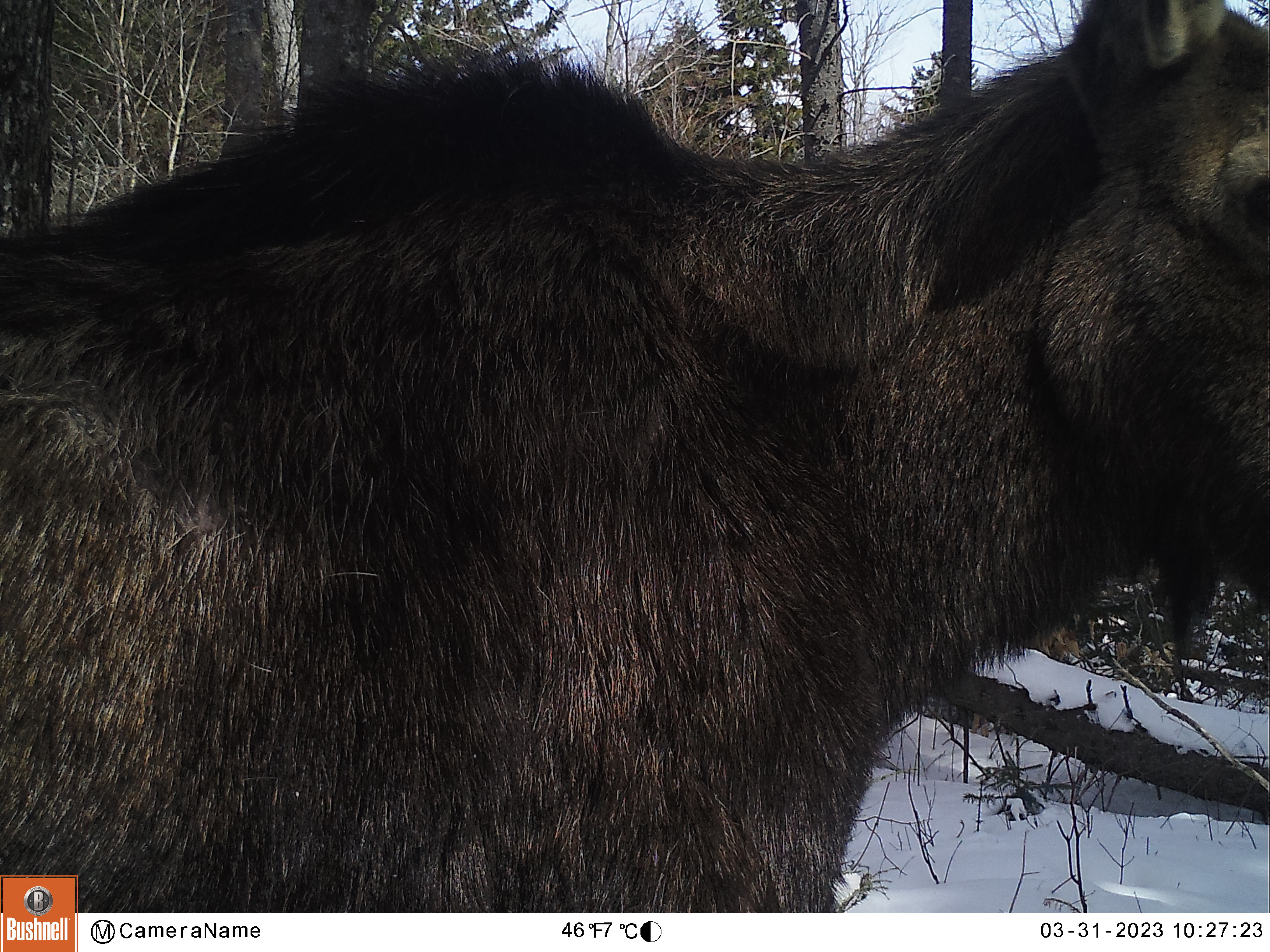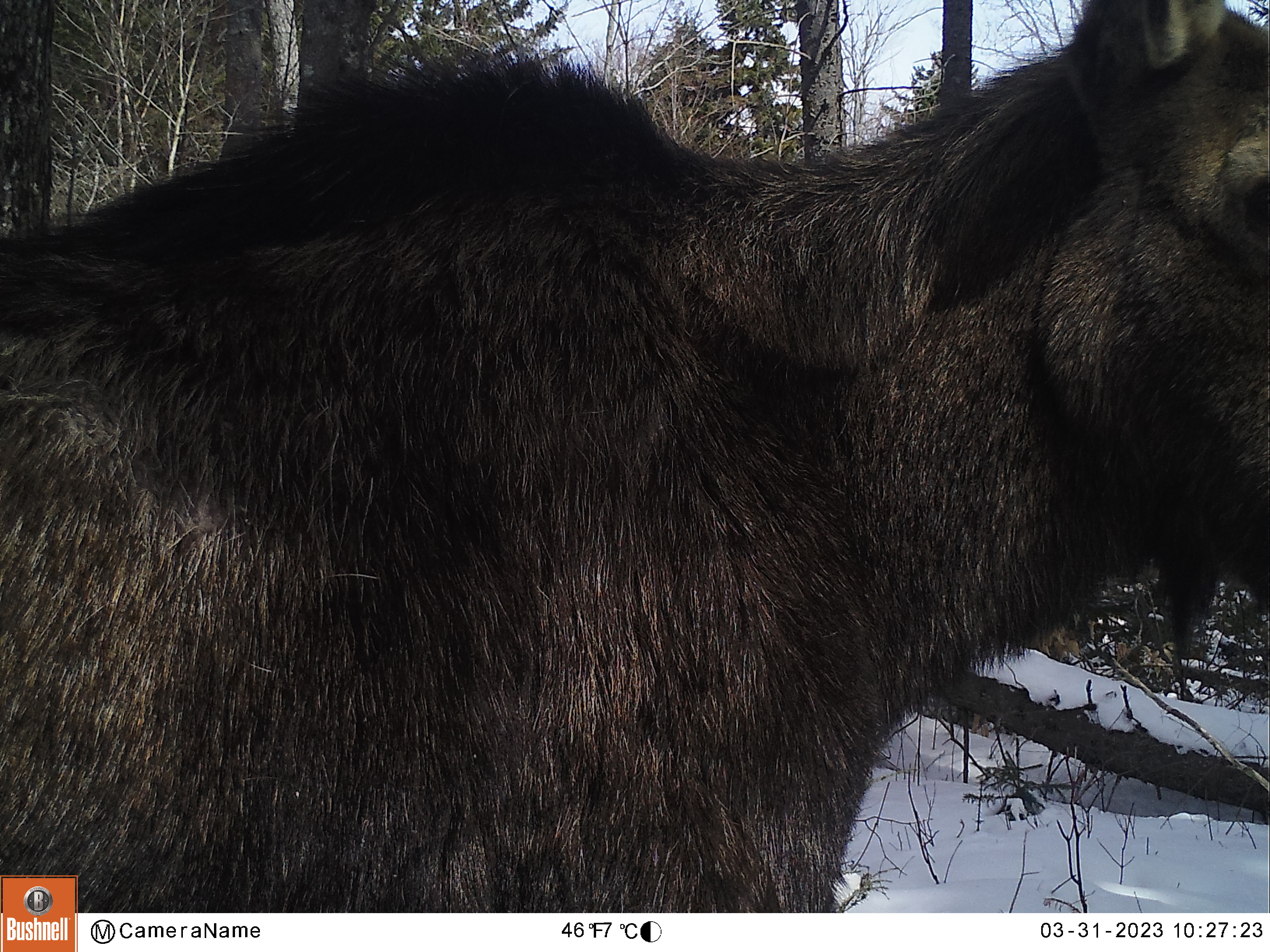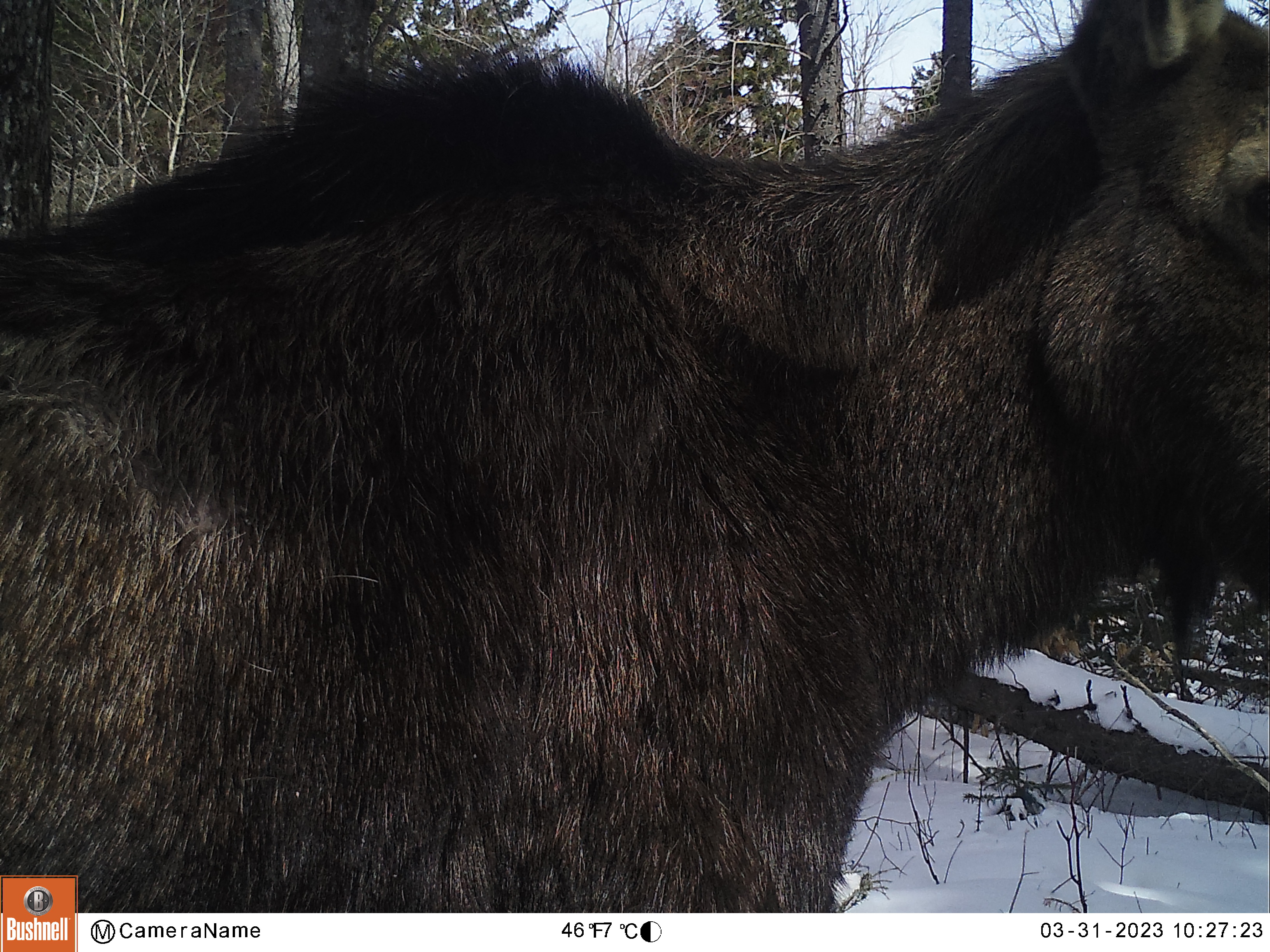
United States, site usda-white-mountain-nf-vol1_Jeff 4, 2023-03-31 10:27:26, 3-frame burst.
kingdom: Animalia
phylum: Chordata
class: Mammalia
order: Artiodactyla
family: Cervidae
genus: Alces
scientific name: Alces alces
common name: moose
Moose (Alces alces).